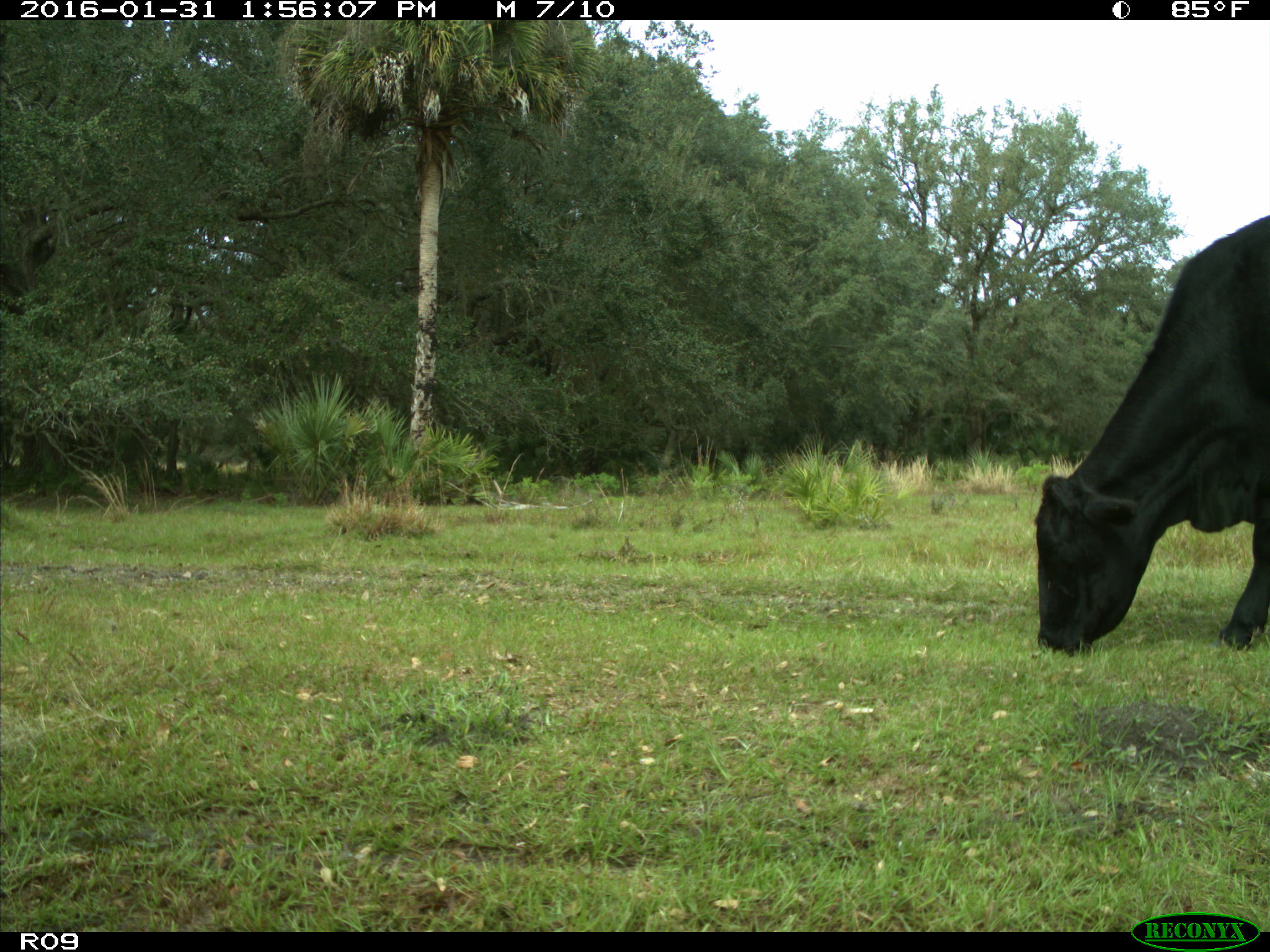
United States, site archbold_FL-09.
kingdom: Animalia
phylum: Chordata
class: Mammalia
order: Artiodactyla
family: Bovidae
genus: Bos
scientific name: Bos taurus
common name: domestic cow